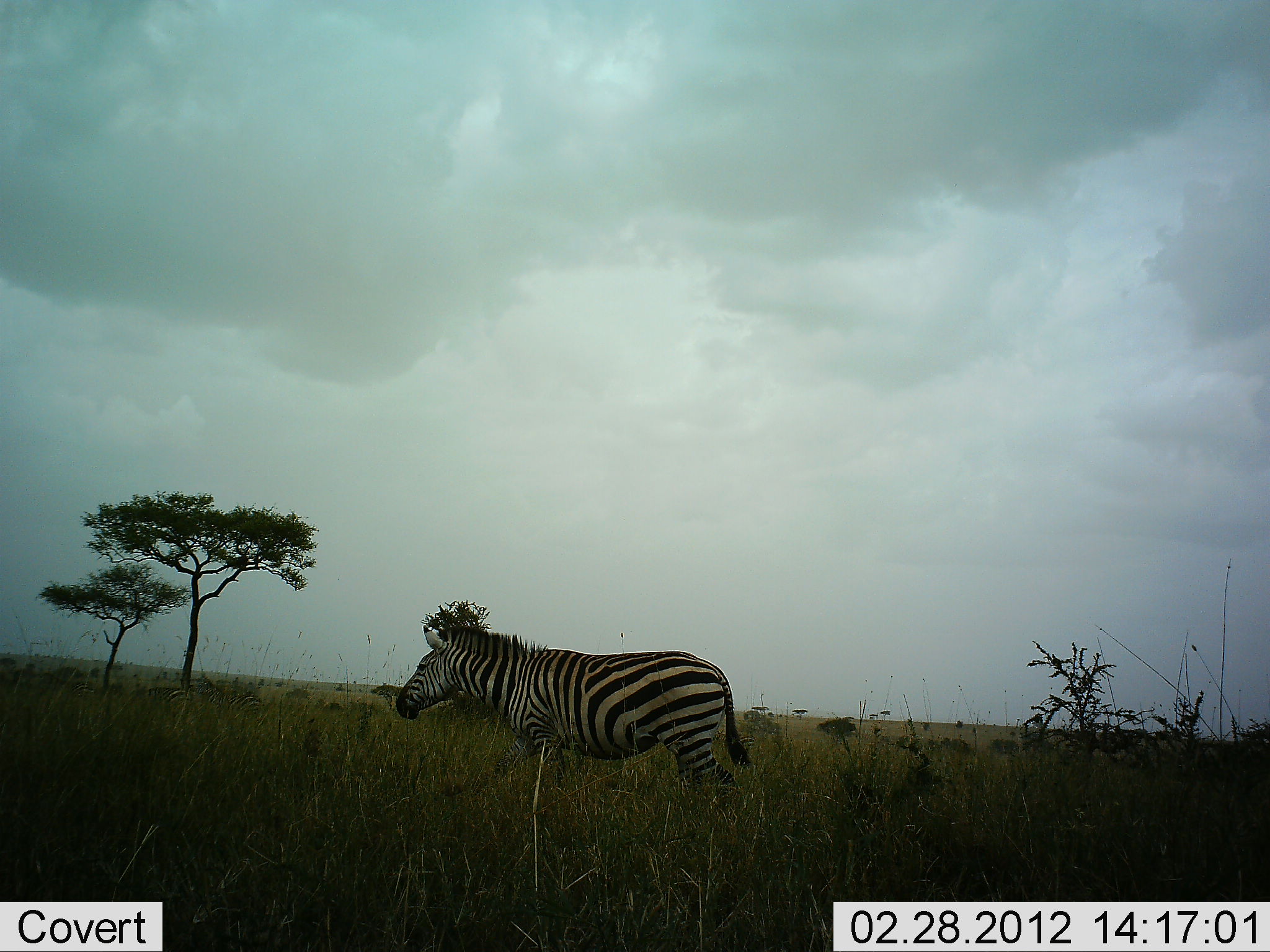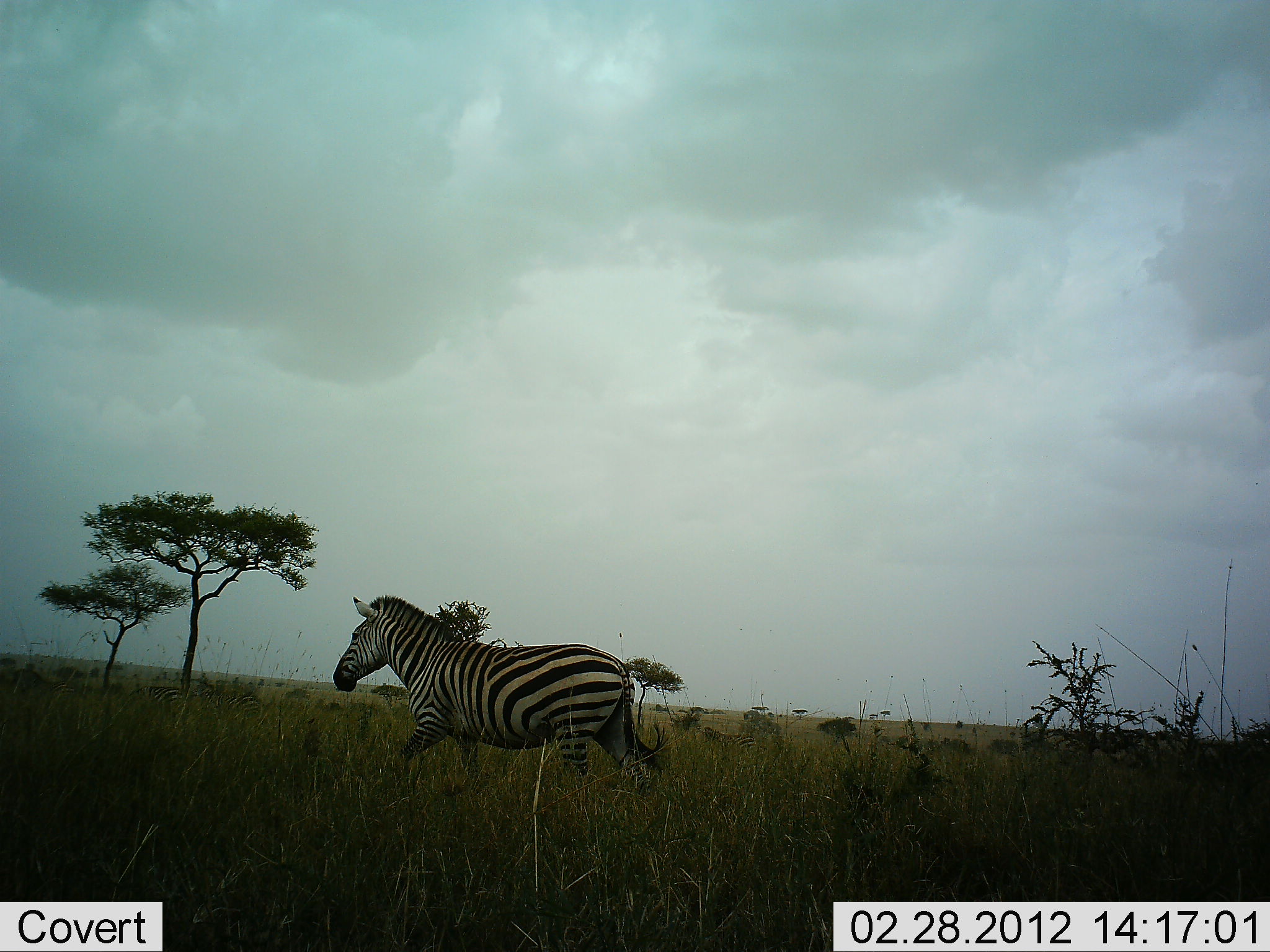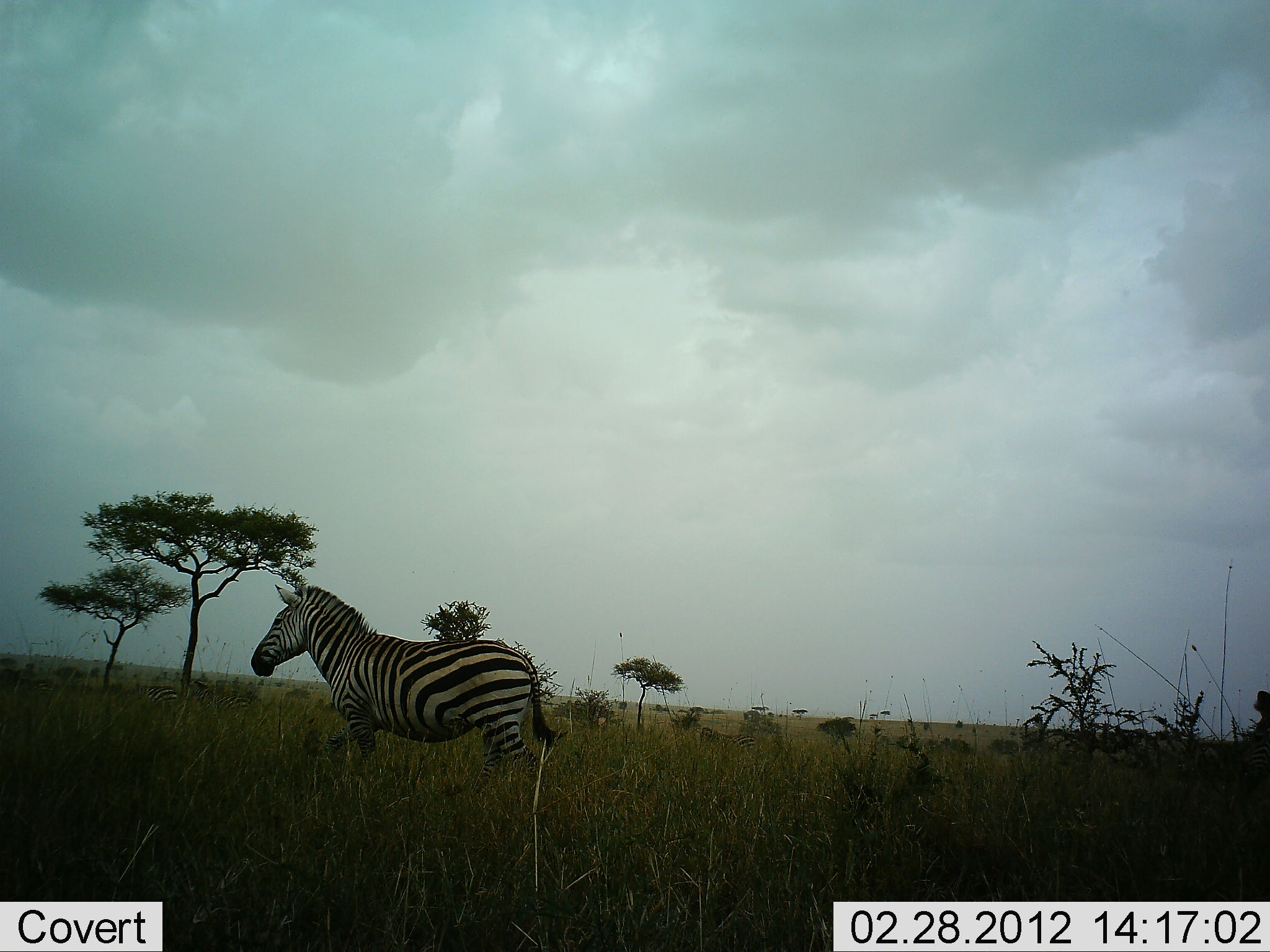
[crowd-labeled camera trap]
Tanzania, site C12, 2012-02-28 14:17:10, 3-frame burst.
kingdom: Animalia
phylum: Chordata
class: Mammalia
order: Perissodactyla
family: Equidae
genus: Equus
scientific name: Equus quagga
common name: plains zebra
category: zebra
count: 1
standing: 0%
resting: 0%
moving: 100%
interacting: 0%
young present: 0%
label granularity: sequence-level